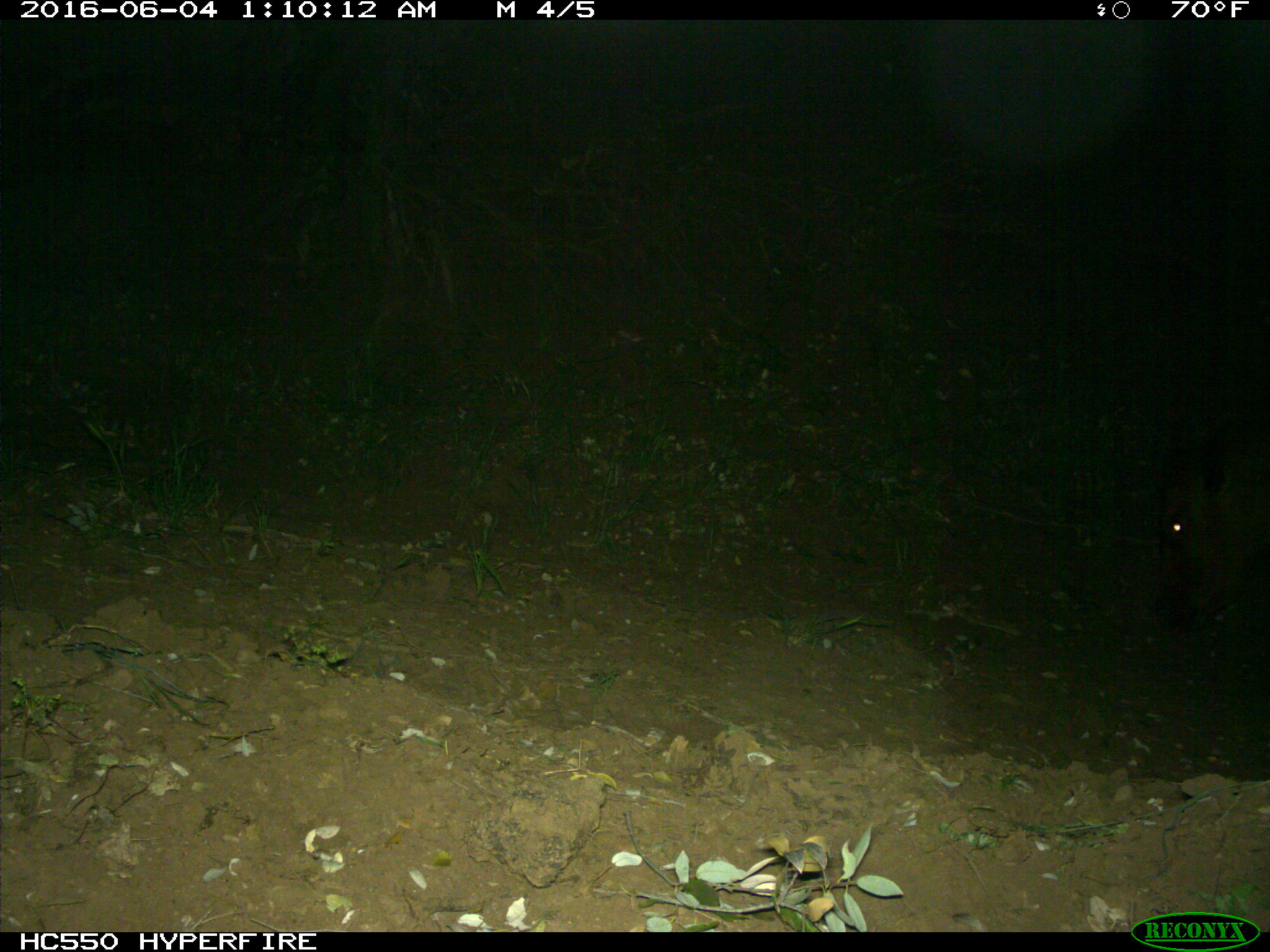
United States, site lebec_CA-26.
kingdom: Animalia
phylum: Chordata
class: Mammalia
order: Artiodactyla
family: Bovidae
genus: Bos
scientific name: Bos taurus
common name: domestic cow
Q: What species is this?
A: Bos taurus (domestic cow).